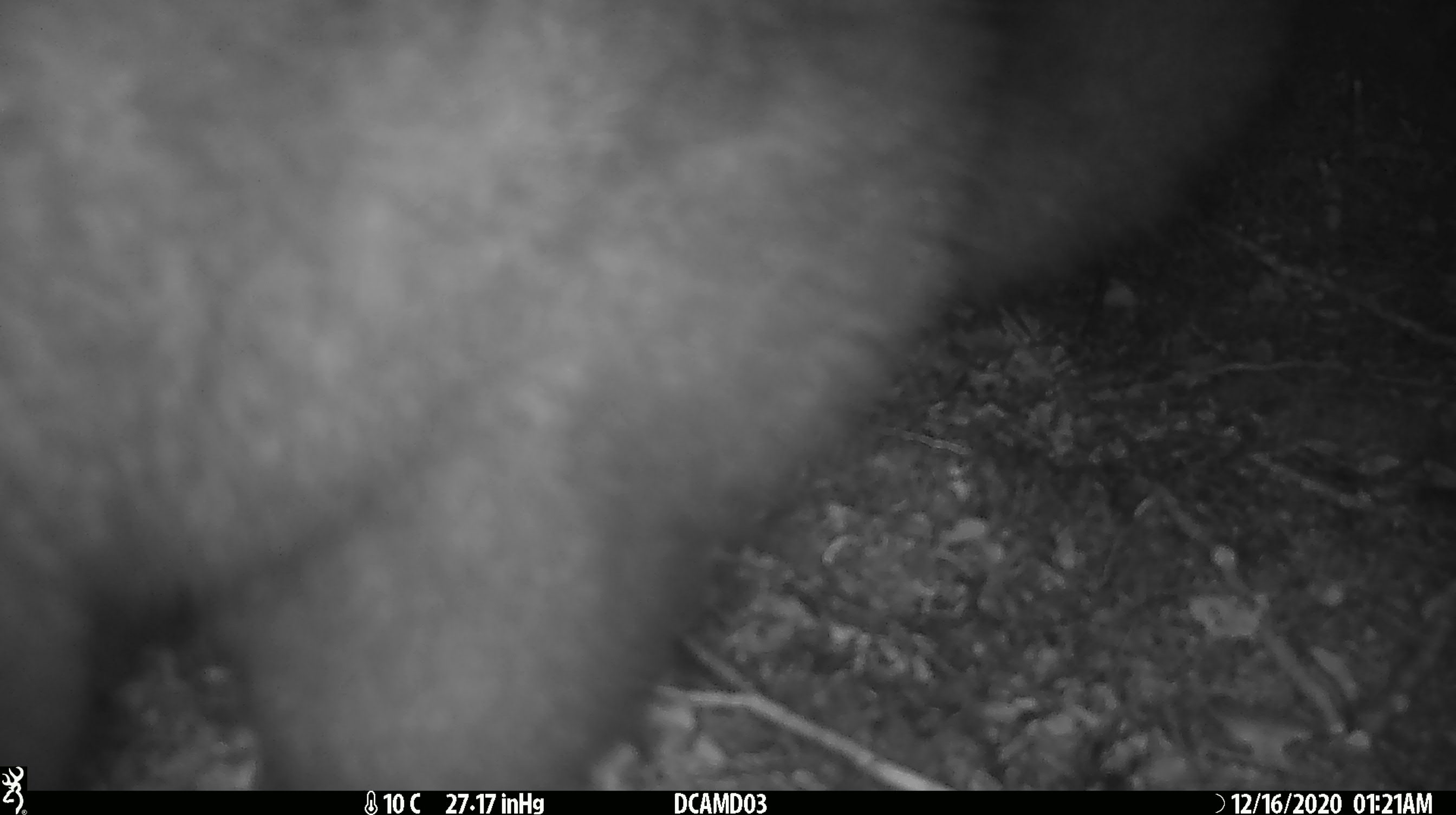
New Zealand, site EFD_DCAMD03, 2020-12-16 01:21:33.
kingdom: Animalia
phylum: Chordata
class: Mammalia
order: Diprotodontia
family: Phalangeridae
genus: Trichosurus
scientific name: Trichosurus vulpecula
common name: common brushtail possum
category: possum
Possum (common brushtail possum) (Trichosurus vulpecula).